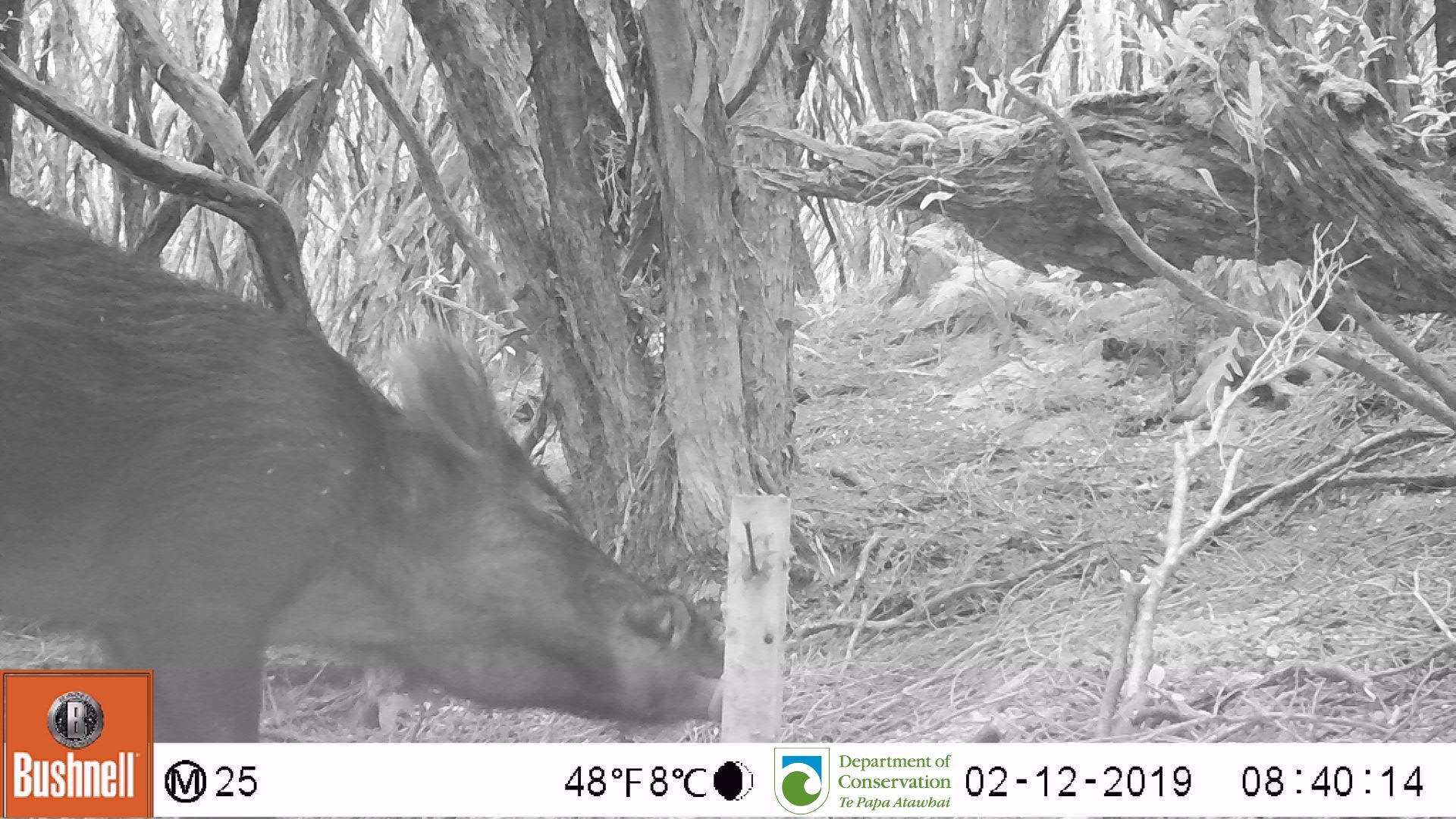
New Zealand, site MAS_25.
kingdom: Animalia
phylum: Chordata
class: Mammalia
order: Artiodactyla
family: Suidae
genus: Sus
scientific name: Sus scrofa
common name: pig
Pig (Sus scrofa).